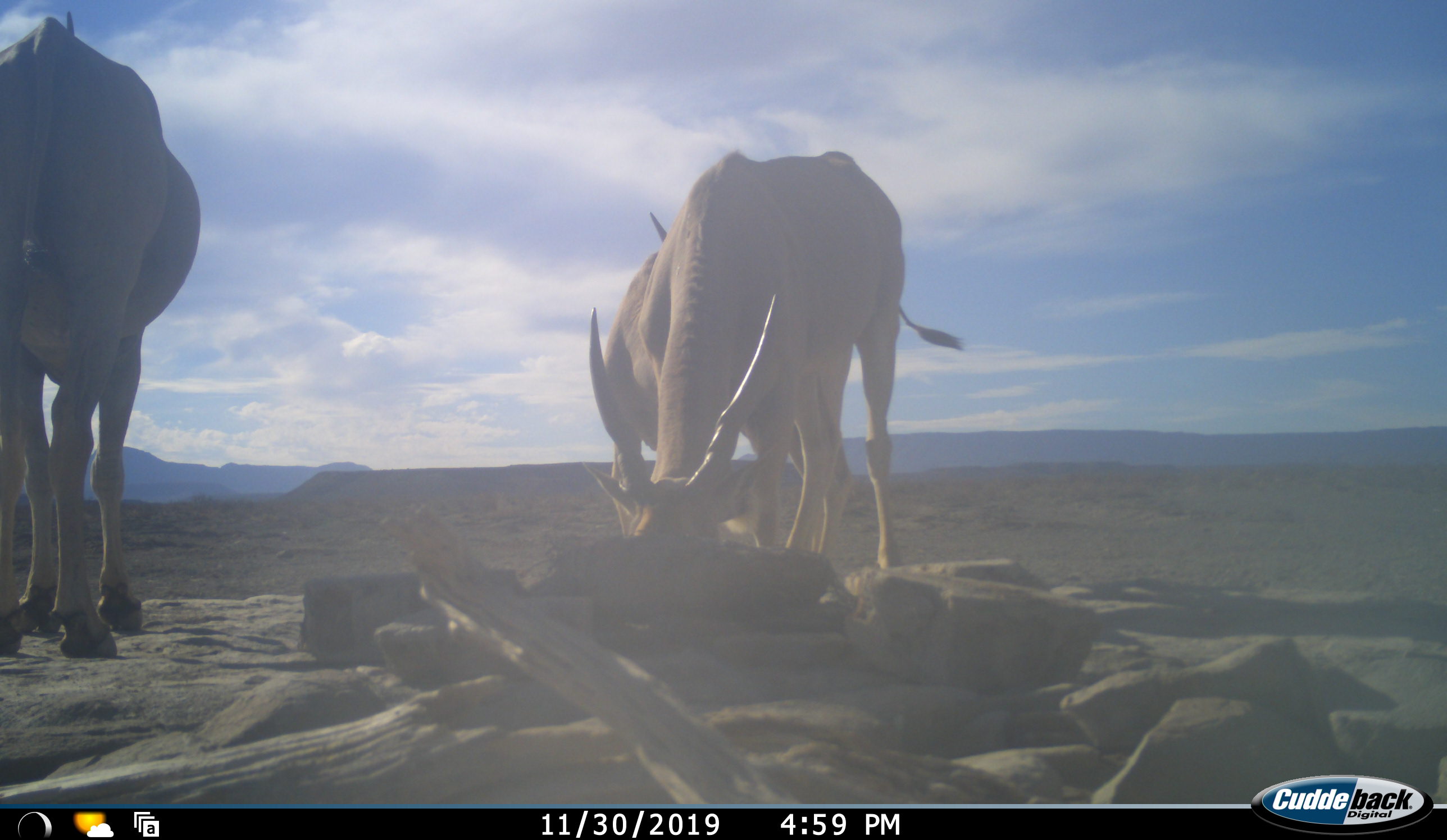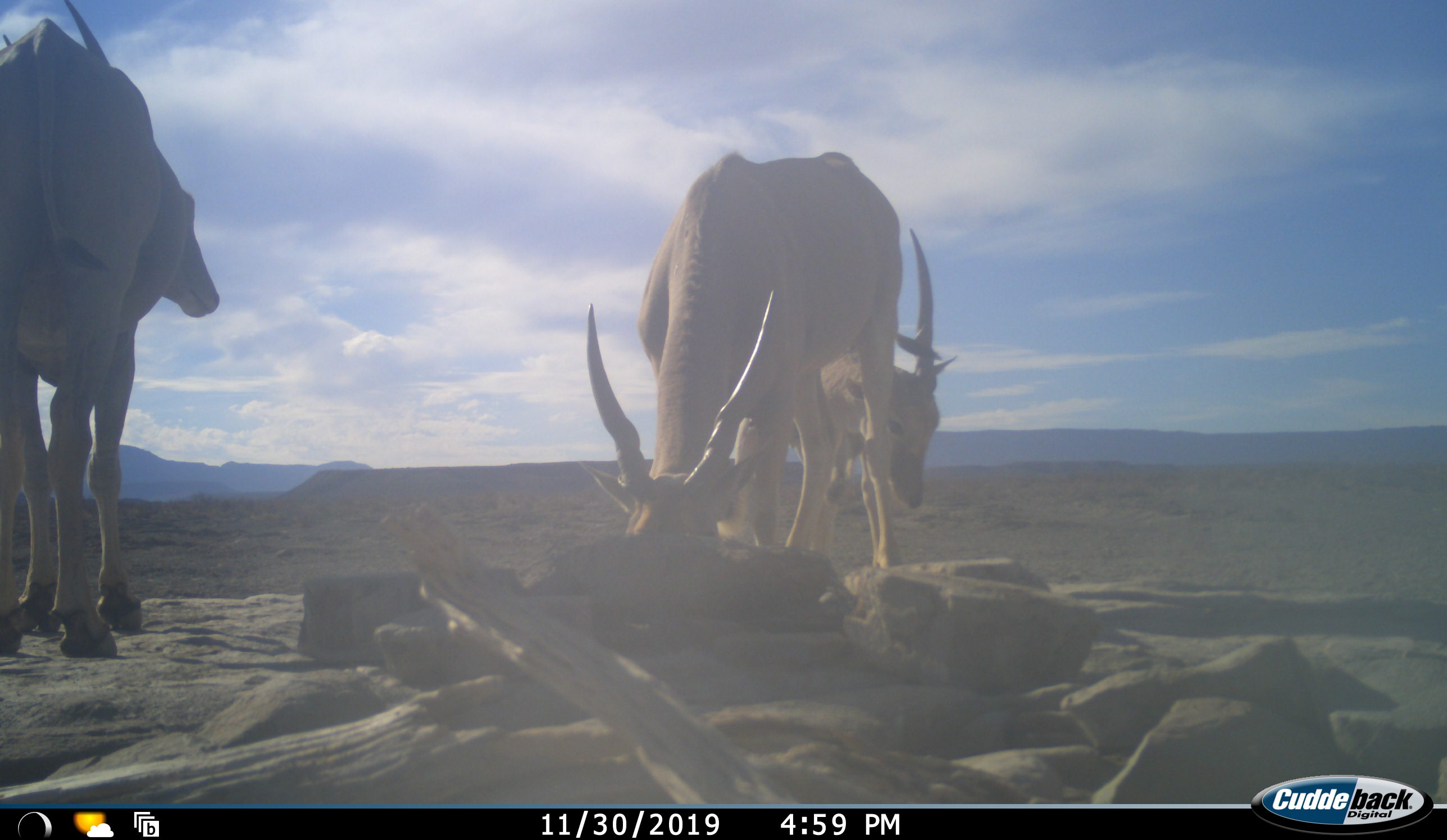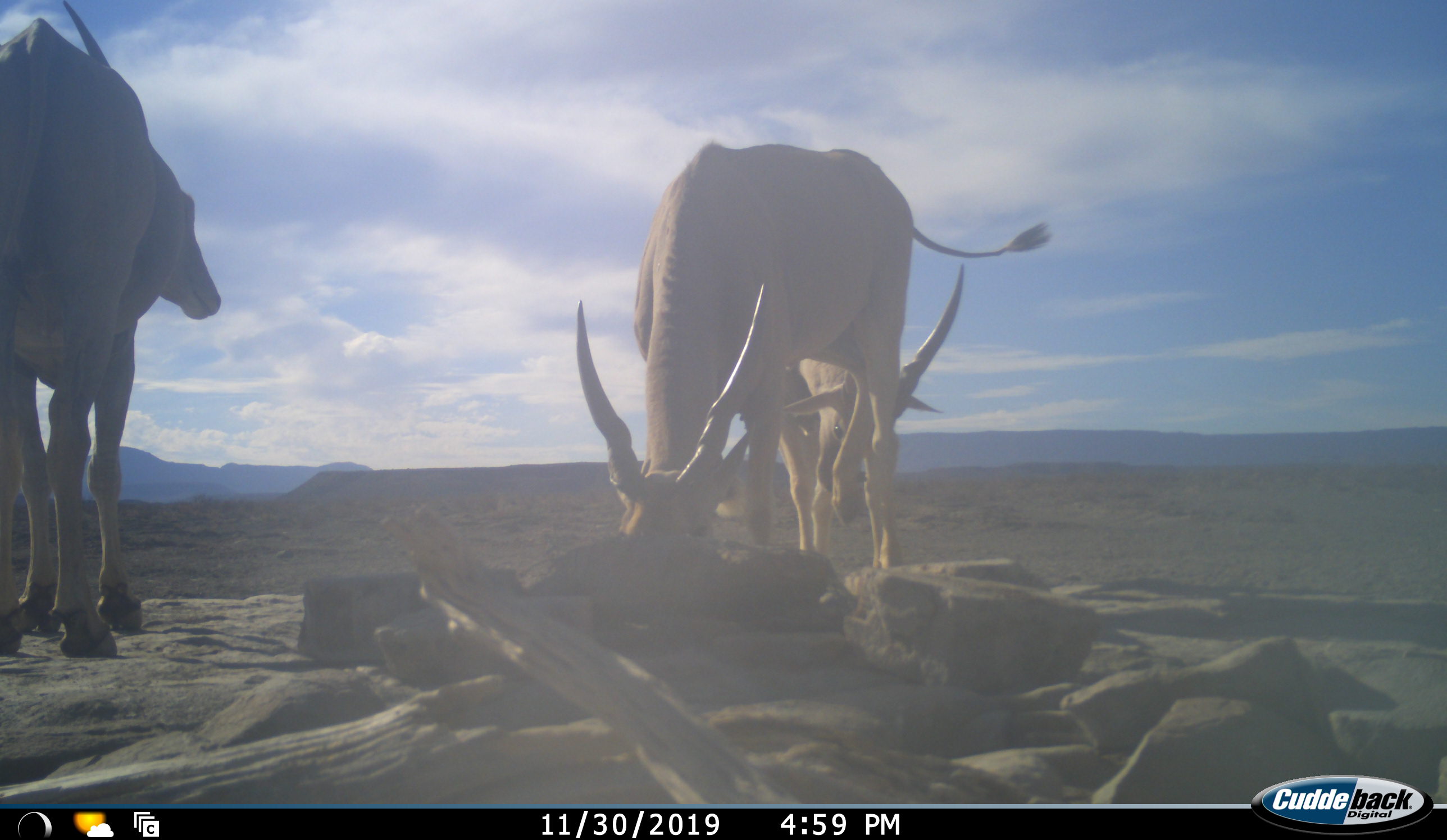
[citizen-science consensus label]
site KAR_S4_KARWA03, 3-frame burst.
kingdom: Animalia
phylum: Chordata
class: Mammalia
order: Artiodactyla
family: Bovidae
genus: Tragelaphus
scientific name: Tragelaphus oryx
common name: eland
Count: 3.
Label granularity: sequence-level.